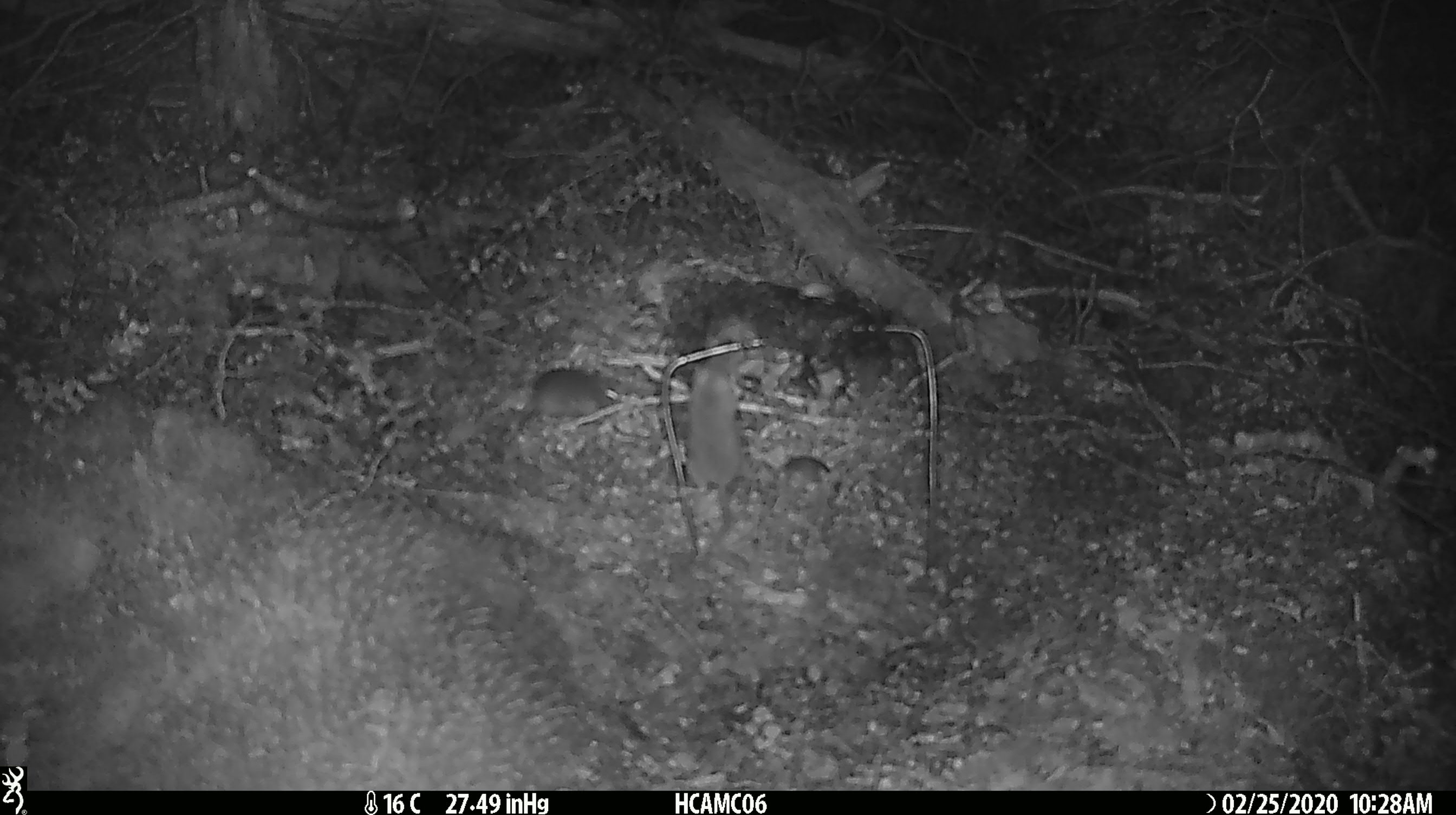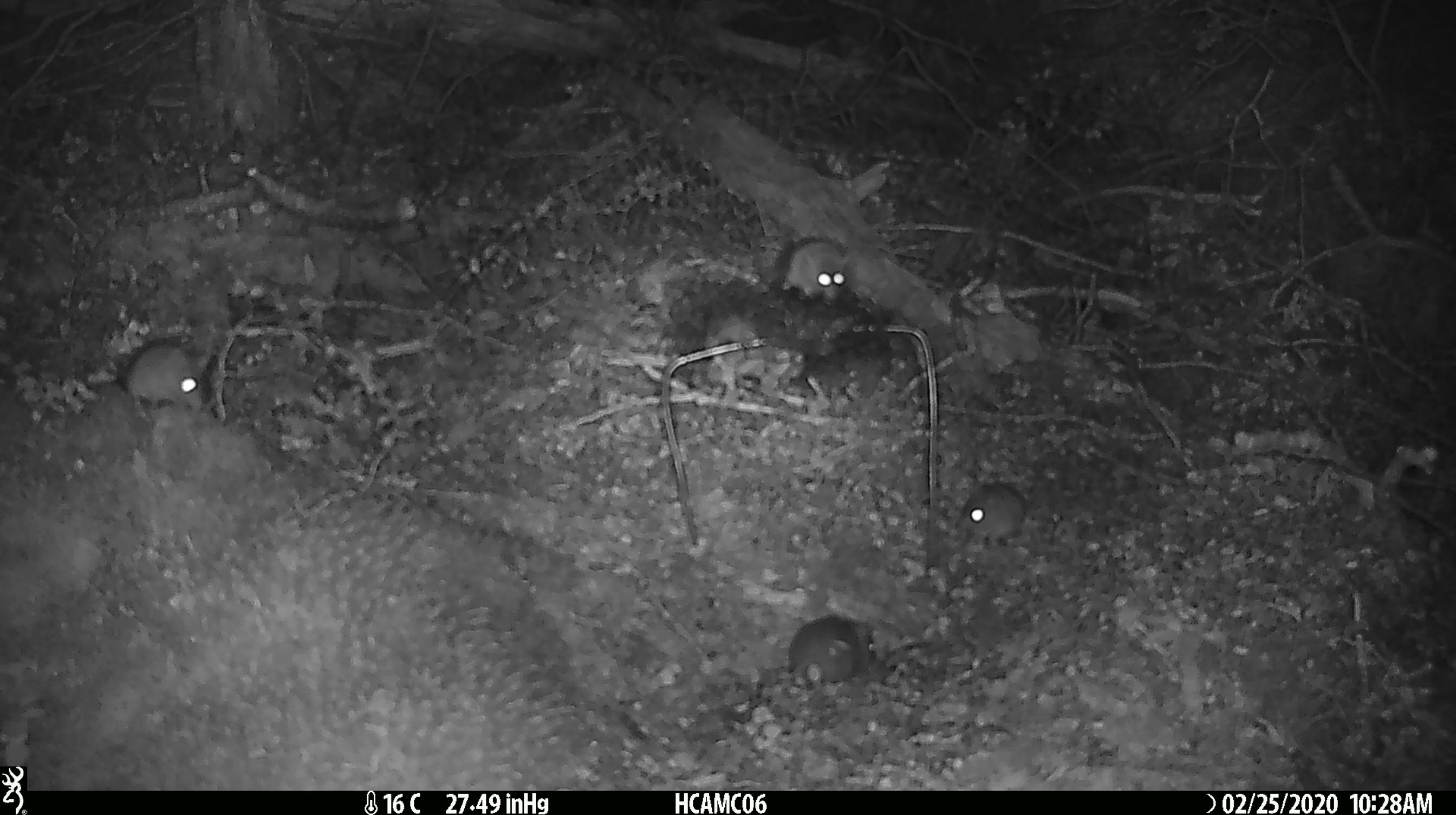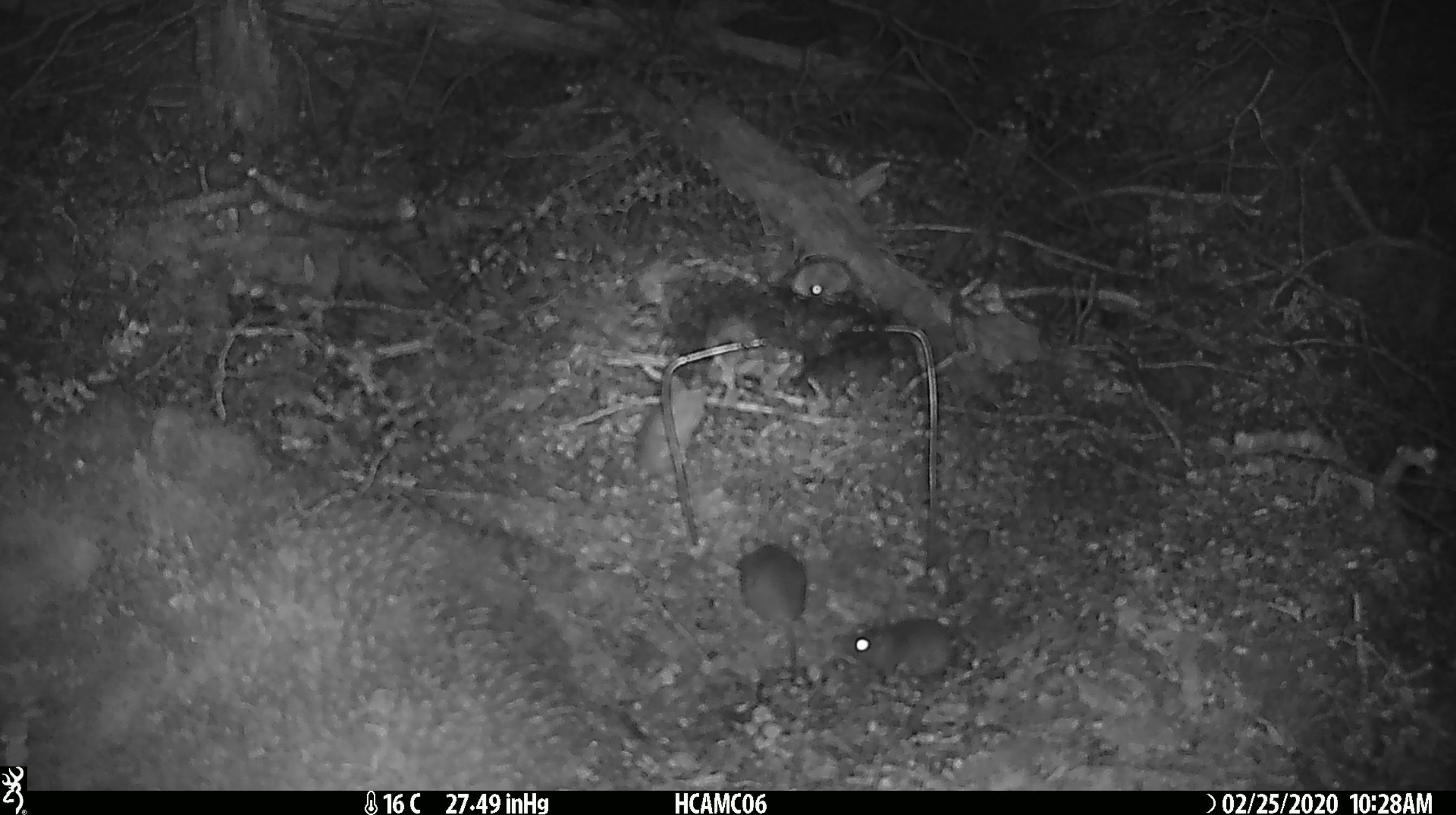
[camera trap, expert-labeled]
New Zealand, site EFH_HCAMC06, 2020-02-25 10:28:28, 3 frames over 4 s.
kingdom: Animalia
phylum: Chordata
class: Mammalia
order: Rodentia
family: Muridae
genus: Mus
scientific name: Mus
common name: mouse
Mouse (Mus).